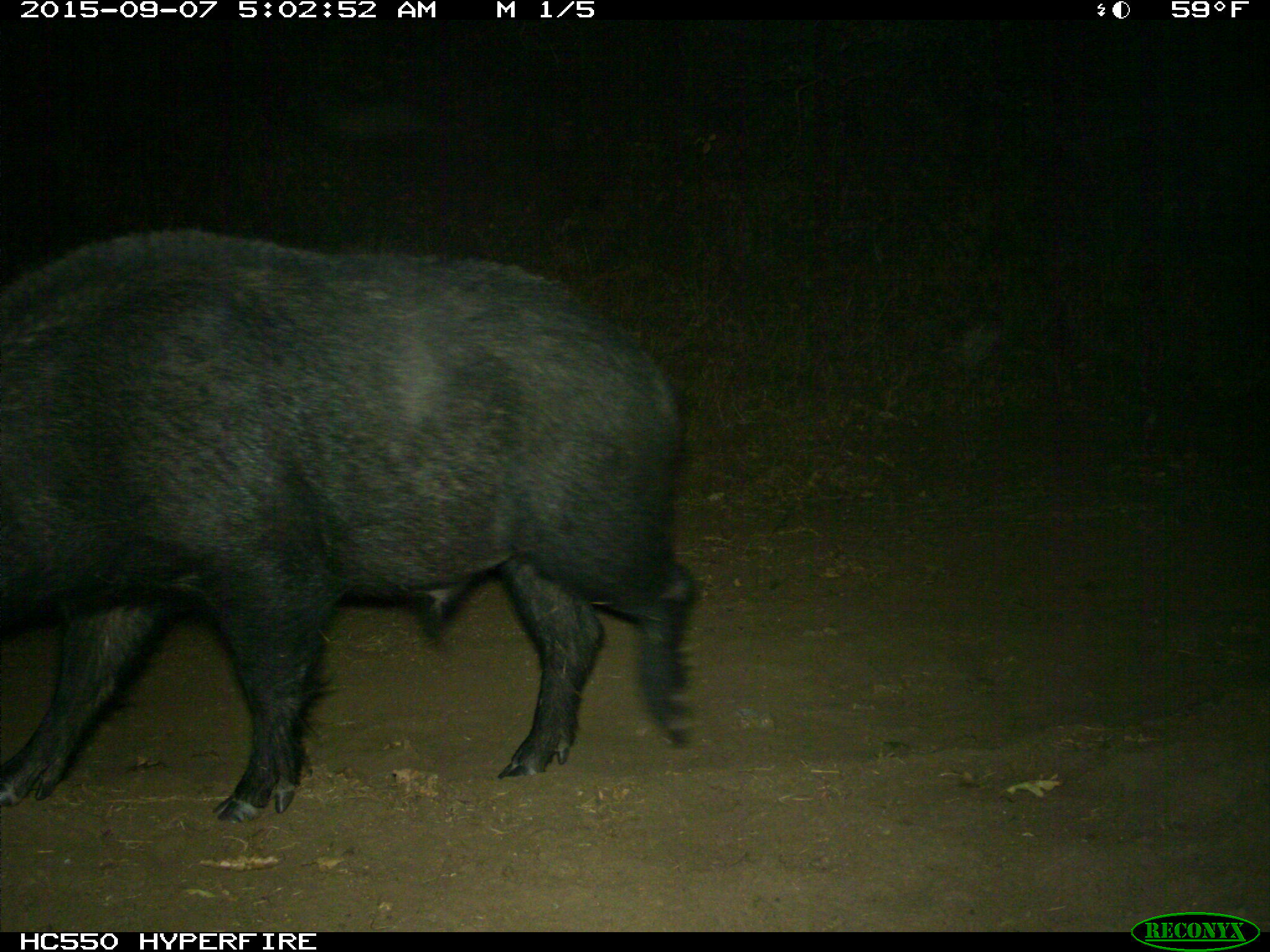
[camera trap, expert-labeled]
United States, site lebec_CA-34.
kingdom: Animalia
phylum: Chordata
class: Mammalia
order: Artiodactyla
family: Suidae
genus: Sus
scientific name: Sus scrofa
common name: wild boar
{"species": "Sus scrofa (wild boar)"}